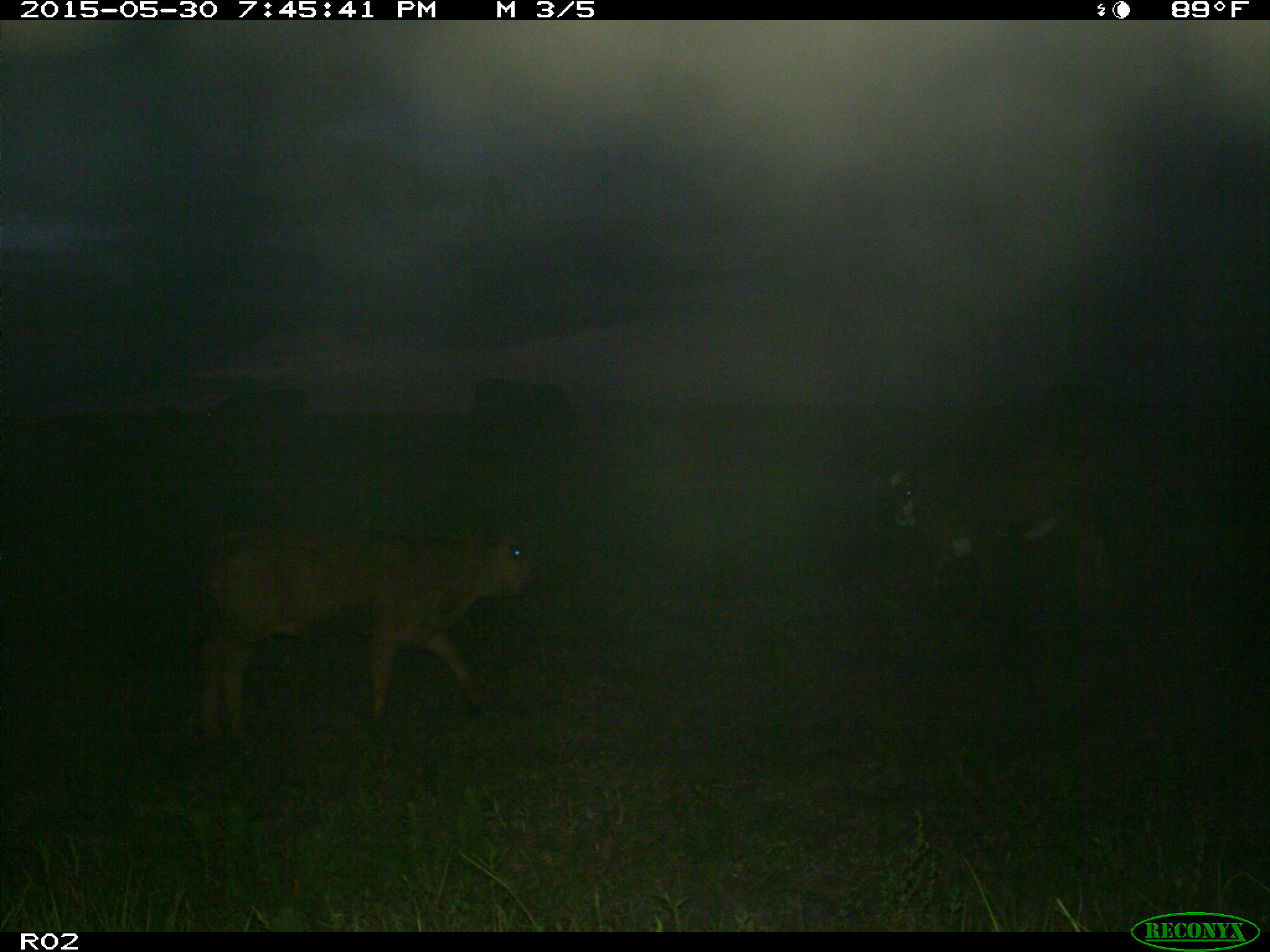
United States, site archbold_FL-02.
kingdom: Animalia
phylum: Chordata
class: Mammalia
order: Artiodactyla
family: Bovidae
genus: Bos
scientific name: Bos taurus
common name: domestic cow